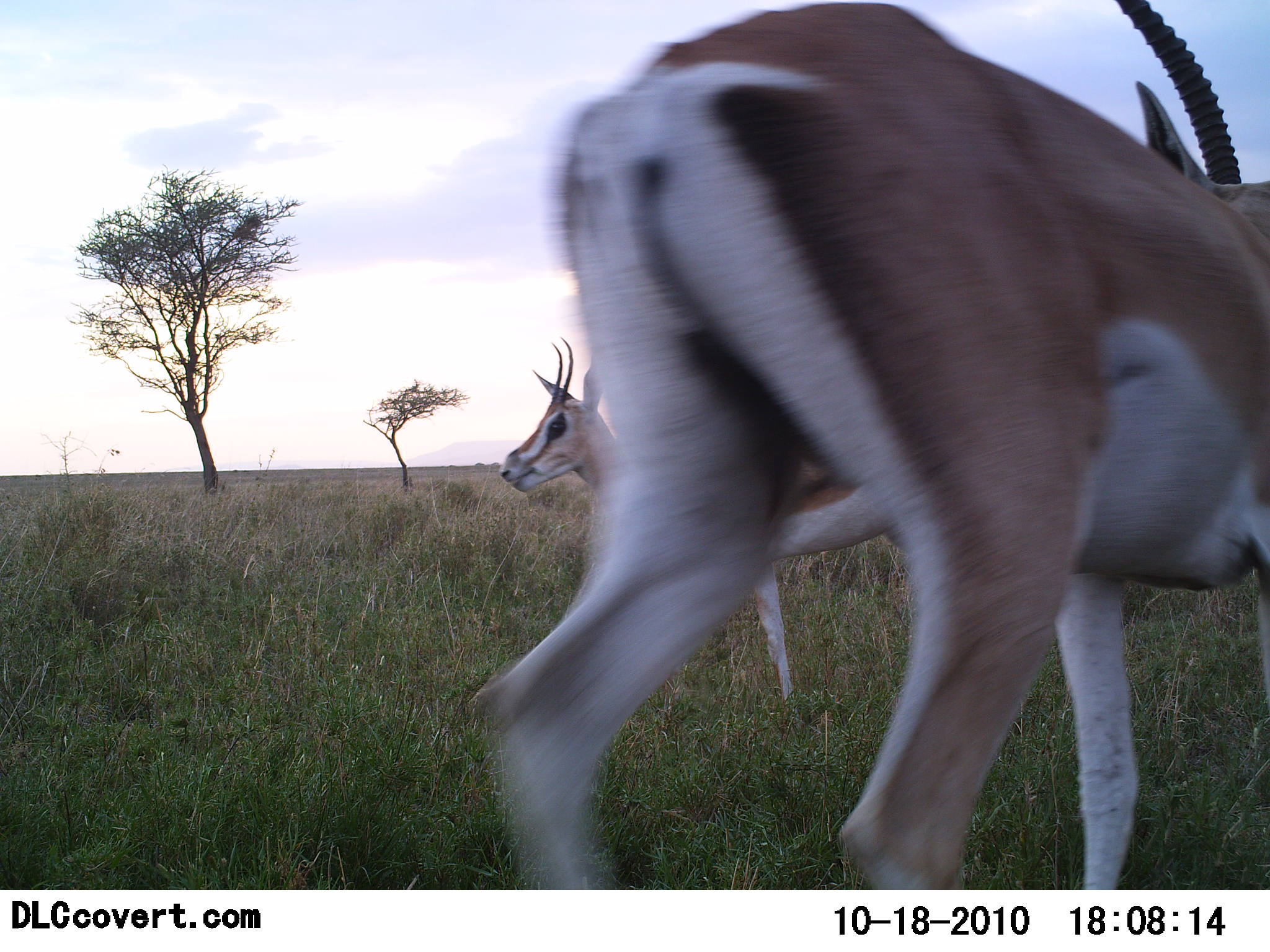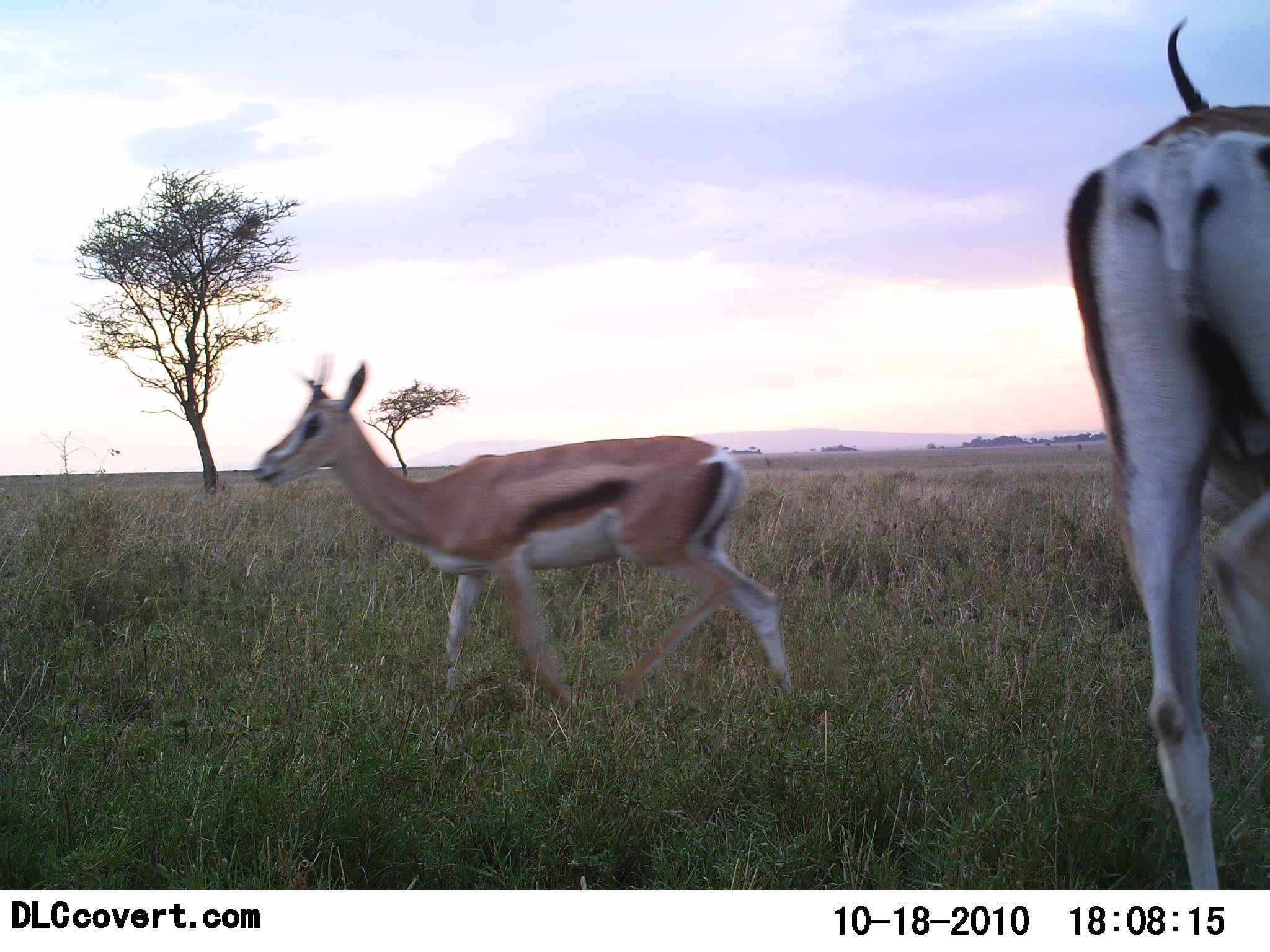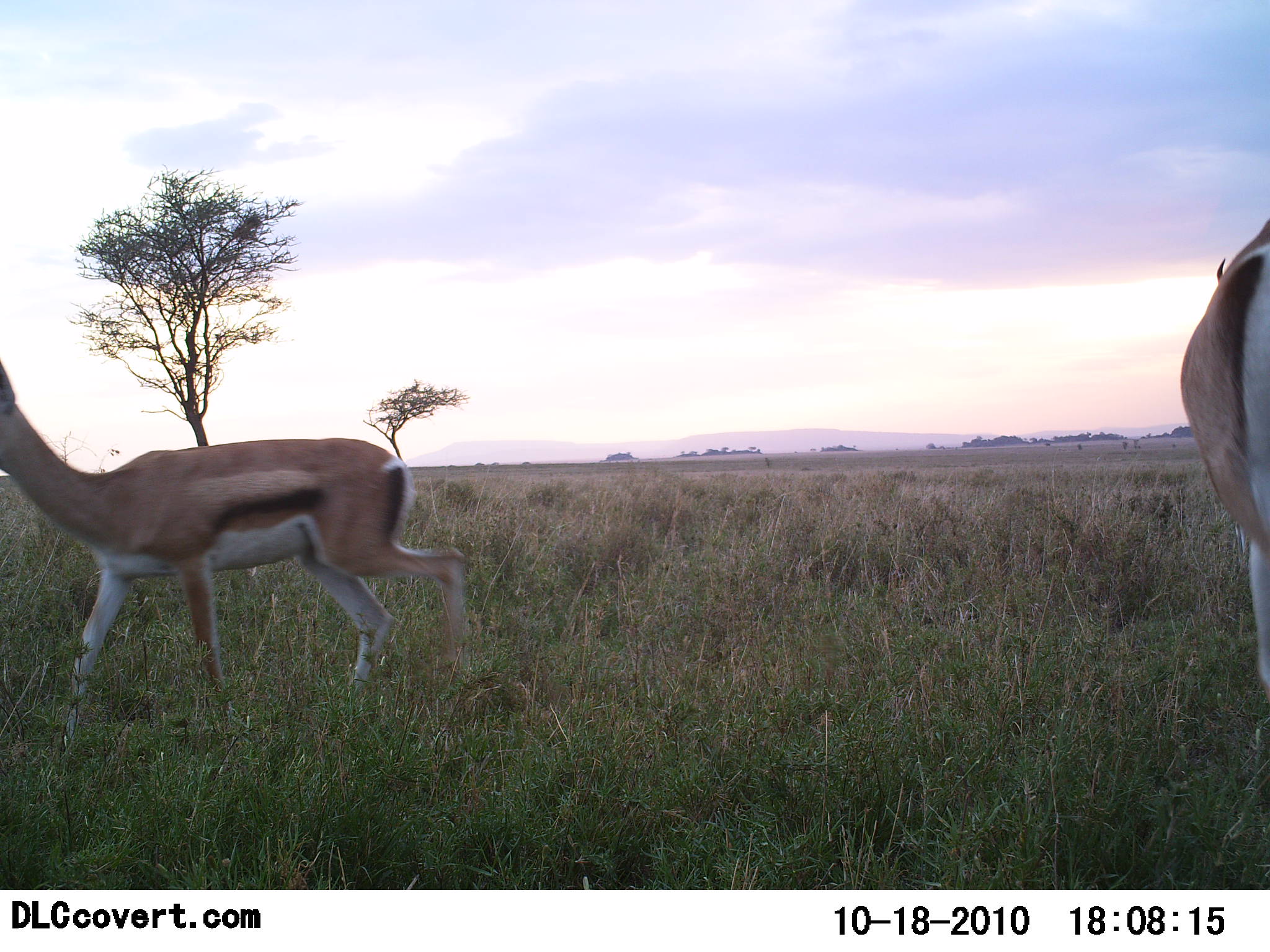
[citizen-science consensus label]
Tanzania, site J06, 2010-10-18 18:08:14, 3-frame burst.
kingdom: Animalia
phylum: Chordata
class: Mammalia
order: Artiodactyla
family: Bovidae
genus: Eudorcas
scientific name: Eudorcas thomsonii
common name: thomson's gazelle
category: gazellethomsons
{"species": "gazellethomsons (thomson's gazelle) (Eudorcas thomsonii)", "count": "2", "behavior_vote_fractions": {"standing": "15%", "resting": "0%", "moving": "85%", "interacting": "15%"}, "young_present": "0%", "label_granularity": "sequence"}